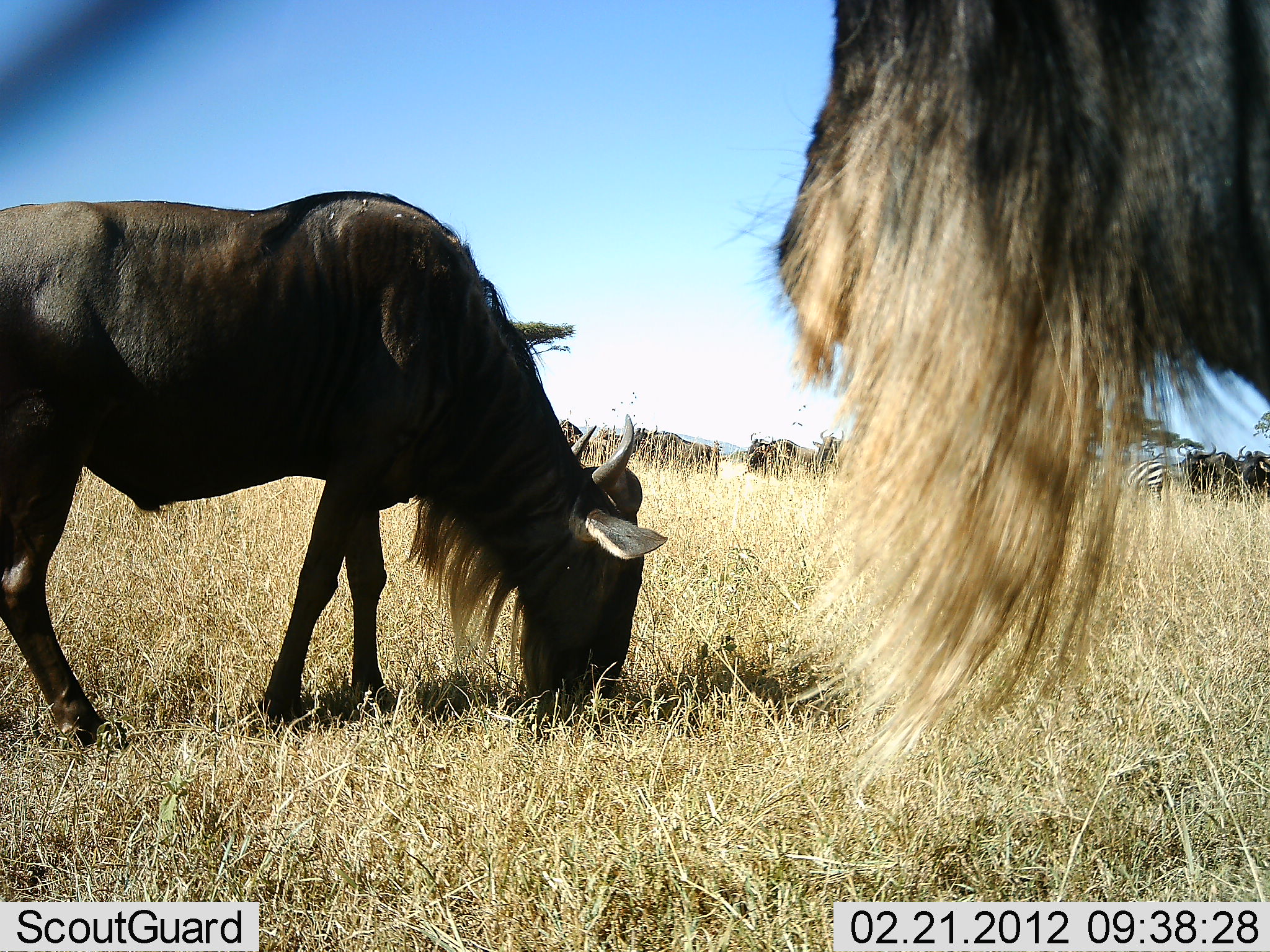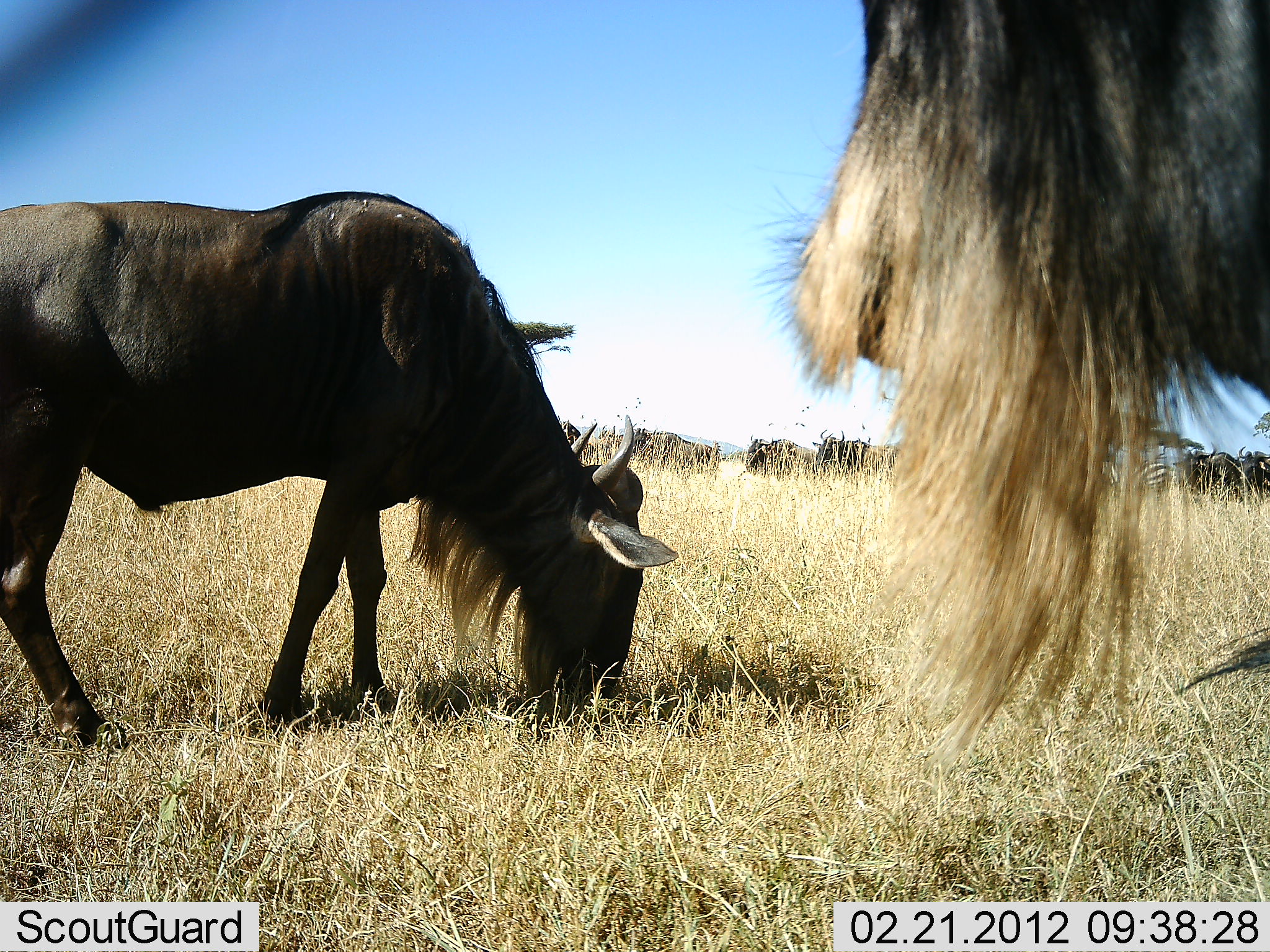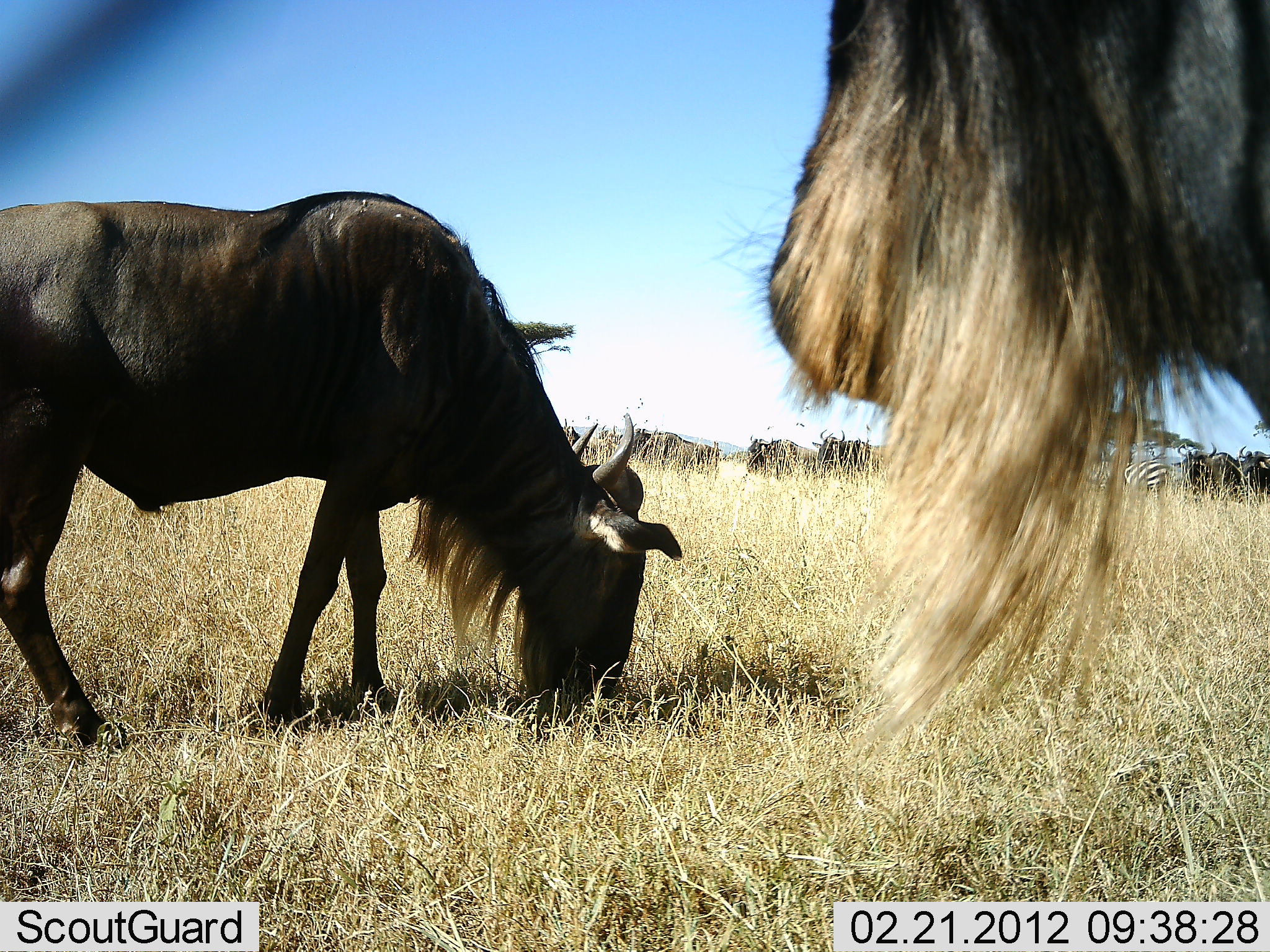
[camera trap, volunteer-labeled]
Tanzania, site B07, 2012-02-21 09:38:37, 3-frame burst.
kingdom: Animalia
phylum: Chordata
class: Mammalia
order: Artiodactyla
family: Bovidae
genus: Connochaetes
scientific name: Connochaetes taurinus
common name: blue wildebeest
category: wildebeest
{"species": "wildebeest (blue wildebeest) (Connochaetes taurinus)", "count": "8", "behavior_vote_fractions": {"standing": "80%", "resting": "0%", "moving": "15%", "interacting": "0%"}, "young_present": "0%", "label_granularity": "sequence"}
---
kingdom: Animalia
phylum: Chordata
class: Mammalia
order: Perissodactyla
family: Equidae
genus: Equus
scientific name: Equus quagga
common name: plains zebra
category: zebra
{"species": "zebra (plains zebra) (Equus quagga)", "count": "1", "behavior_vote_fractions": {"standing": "85%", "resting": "0%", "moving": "8%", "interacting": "0%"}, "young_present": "0%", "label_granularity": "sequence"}